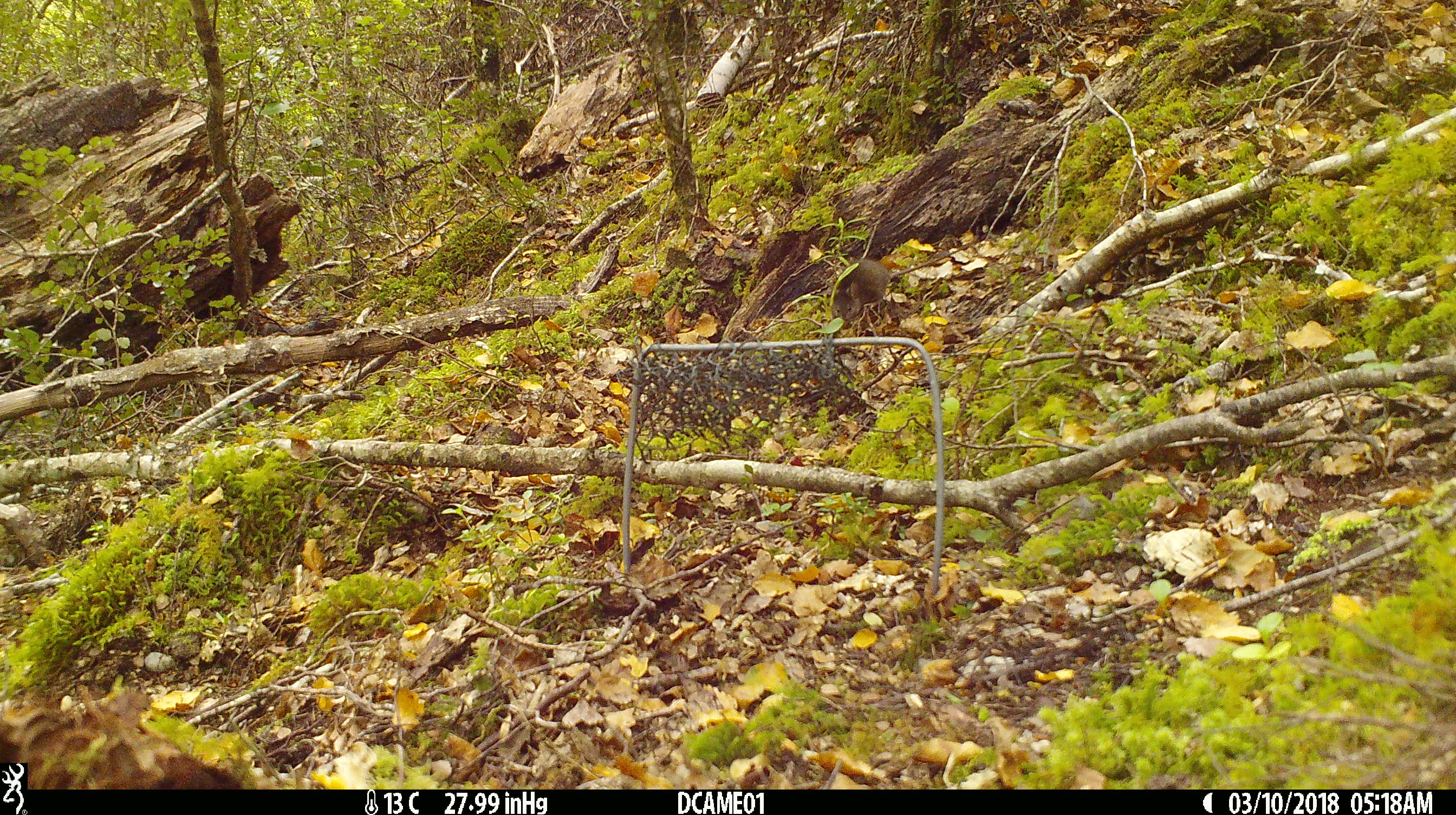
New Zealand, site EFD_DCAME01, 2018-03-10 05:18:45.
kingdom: Animalia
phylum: Chordata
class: Mammalia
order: Rodentia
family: Muridae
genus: Mus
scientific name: Mus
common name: mouse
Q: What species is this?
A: Mouse (Mus).